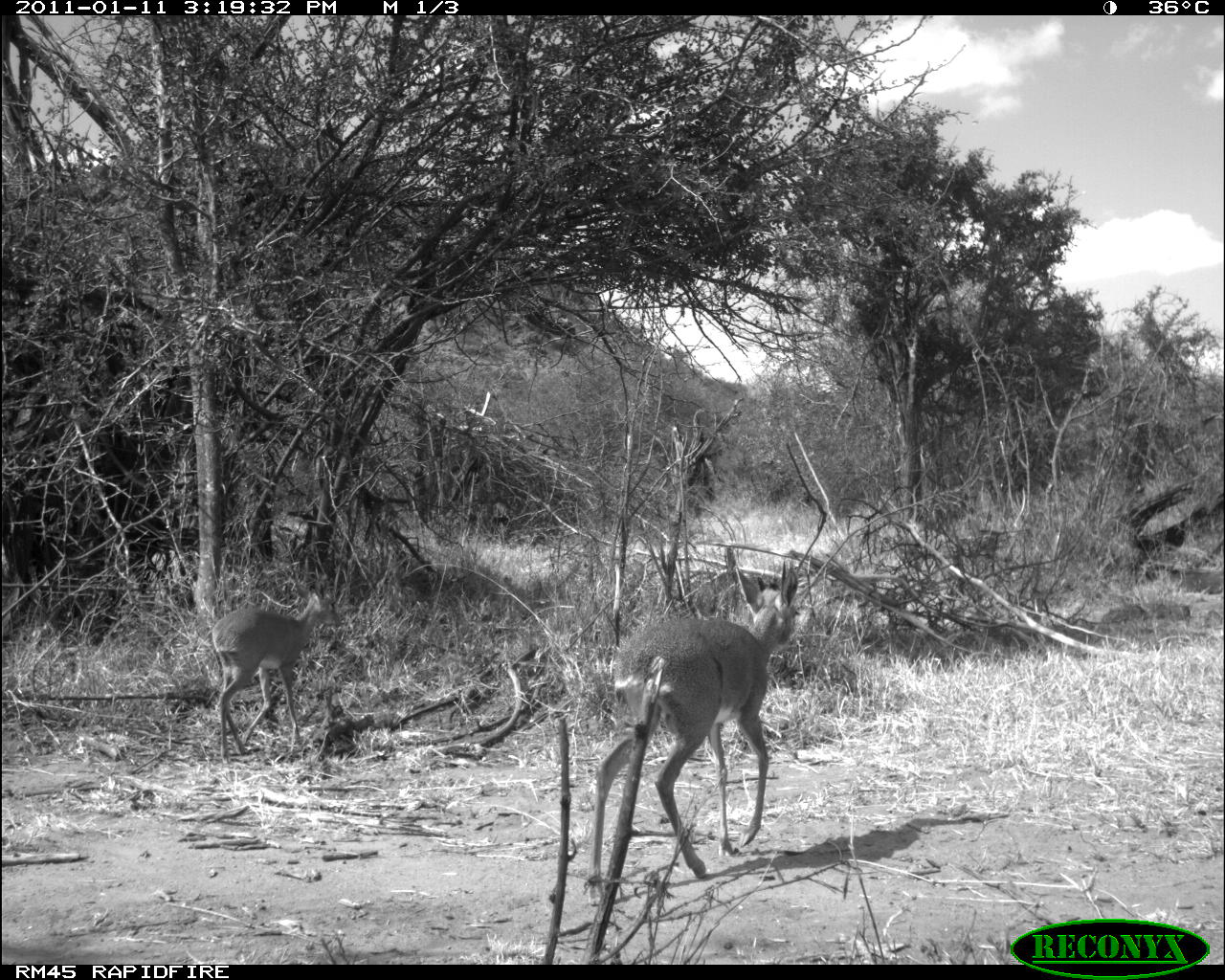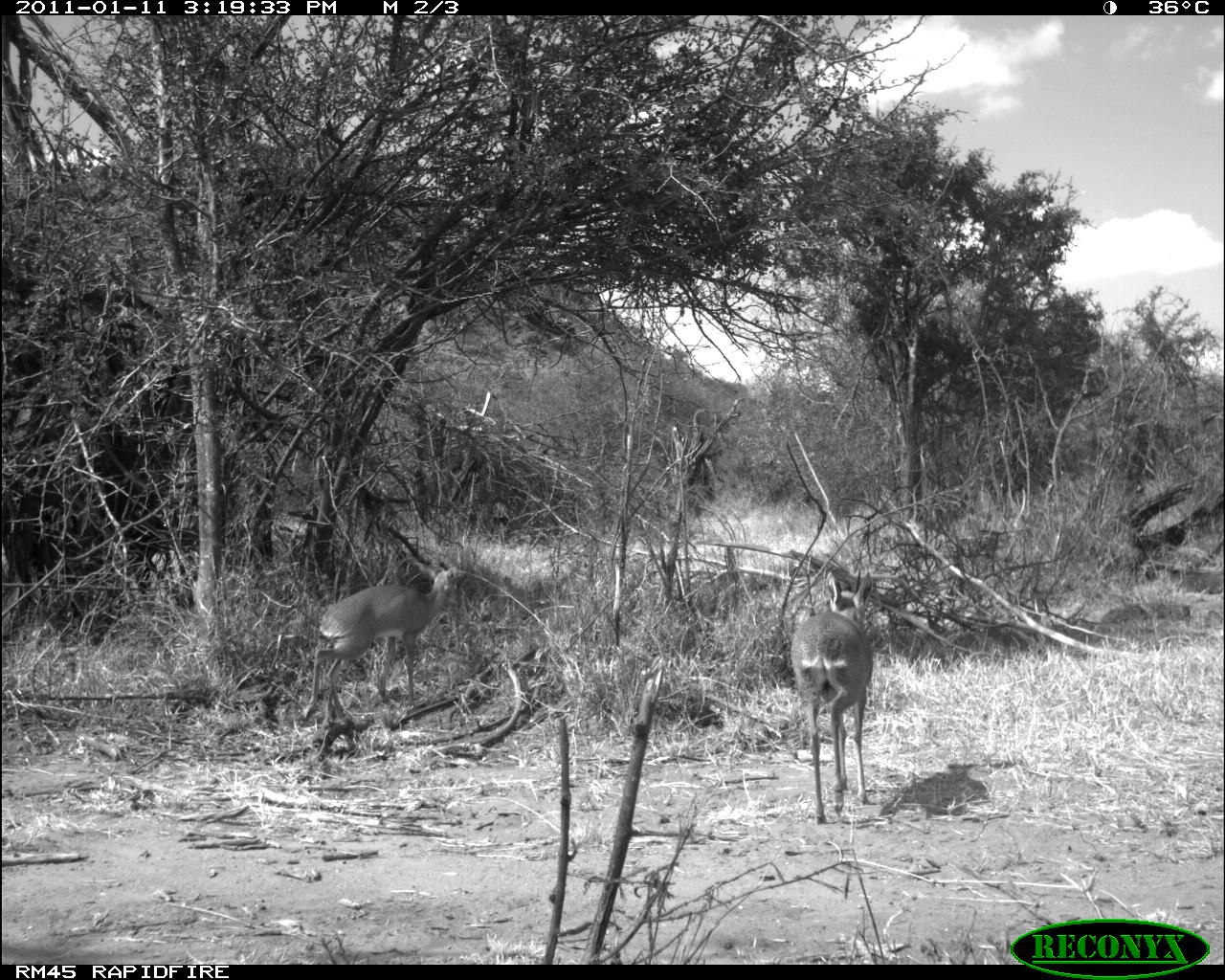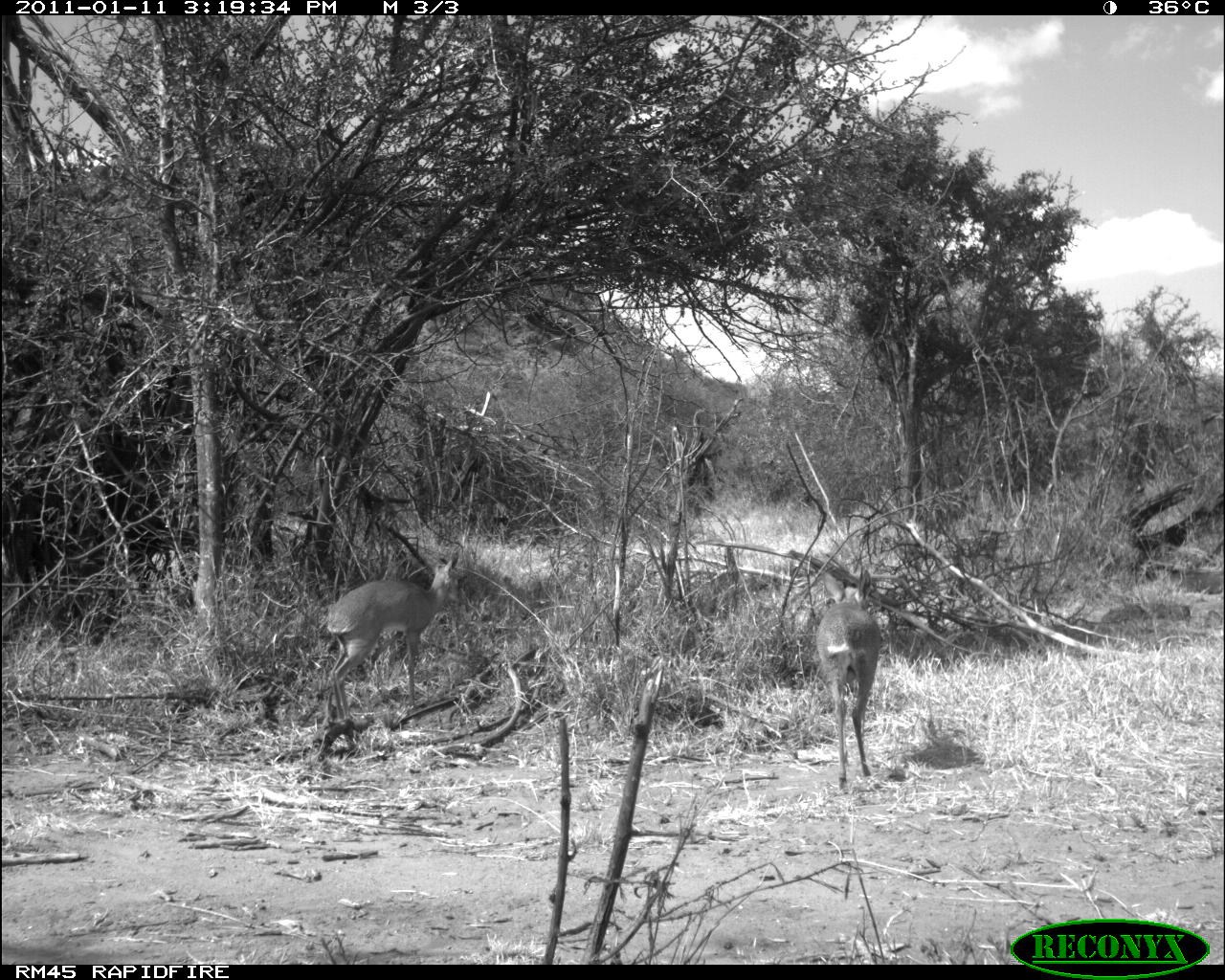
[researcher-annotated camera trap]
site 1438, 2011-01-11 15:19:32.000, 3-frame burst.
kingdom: Animalia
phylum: Chordata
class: Mammalia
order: Artiodactyla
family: Bovidae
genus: Madoqua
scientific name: Madoqua guentheri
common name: günther's dik-dik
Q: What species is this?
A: Madoqua guentheri (günther's dik-dik).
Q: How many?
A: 2.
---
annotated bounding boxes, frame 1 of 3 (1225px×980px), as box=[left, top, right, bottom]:
madoqua guentheri: box=[590, 557, 800, 893]; box=[209, 583, 342, 765]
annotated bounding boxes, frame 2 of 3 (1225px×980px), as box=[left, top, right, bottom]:
madoqua guentheri: box=[298, 561, 464, 723]; box=[785, 566, 875, 825]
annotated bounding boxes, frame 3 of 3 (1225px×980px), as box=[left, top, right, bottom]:
madoqua guentheri: box=[324, 548, 463, 721]; box=[813, 566, 884, 790]